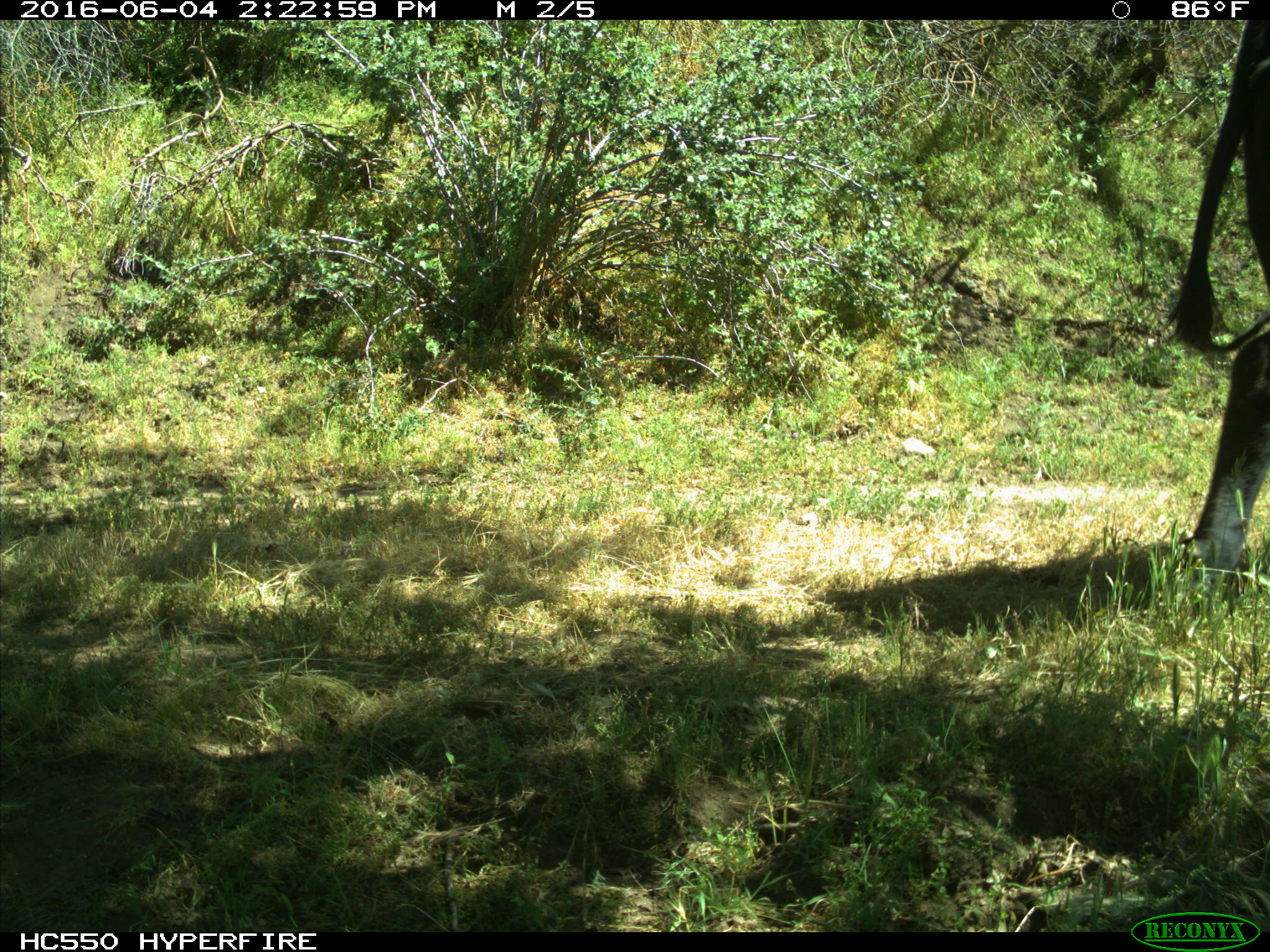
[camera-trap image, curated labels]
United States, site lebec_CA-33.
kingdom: Animalia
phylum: Chordata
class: Mammalia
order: Artiodactyla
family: Bovidae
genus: Bos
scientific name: Bos taurus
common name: domestic cow